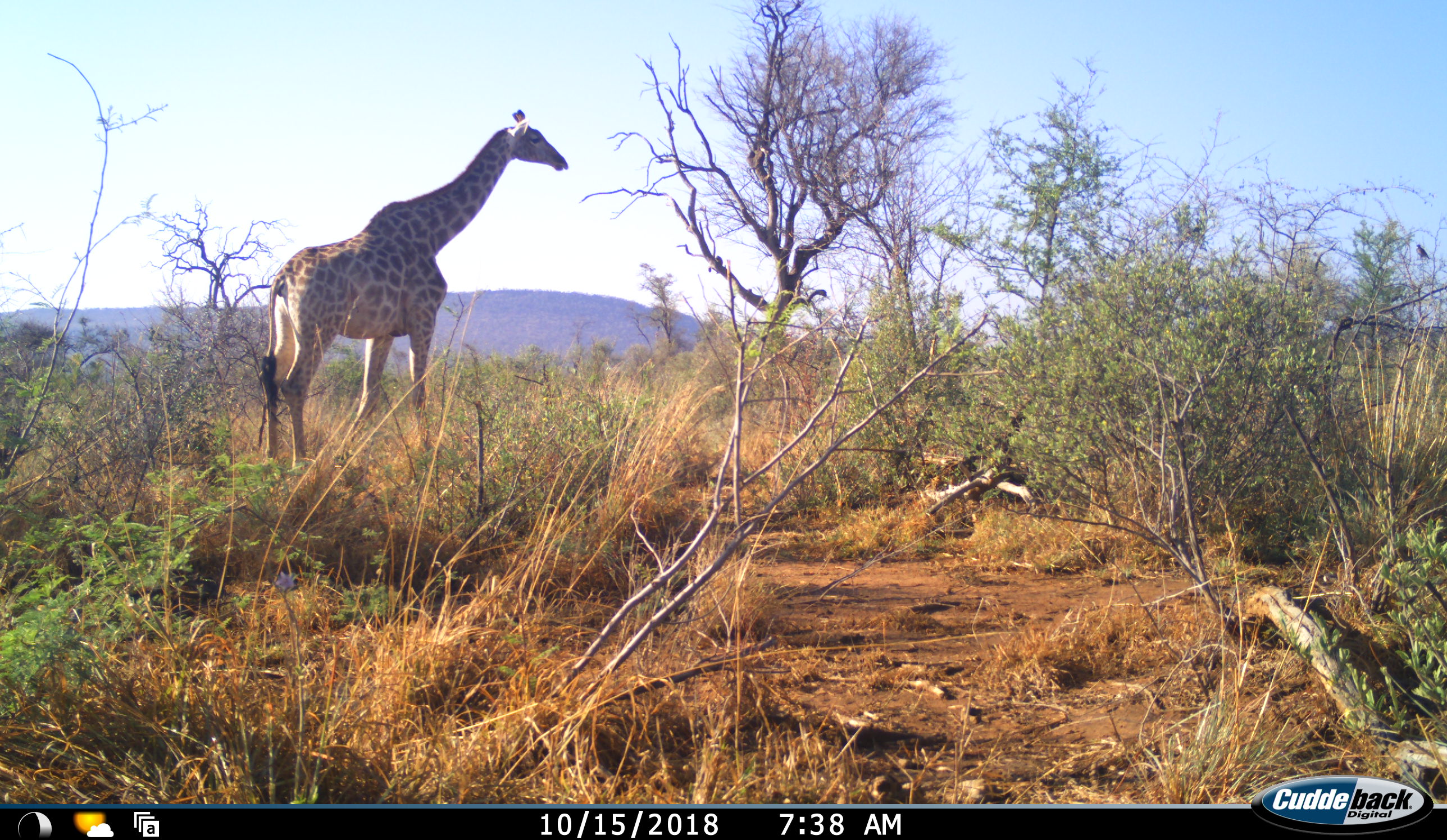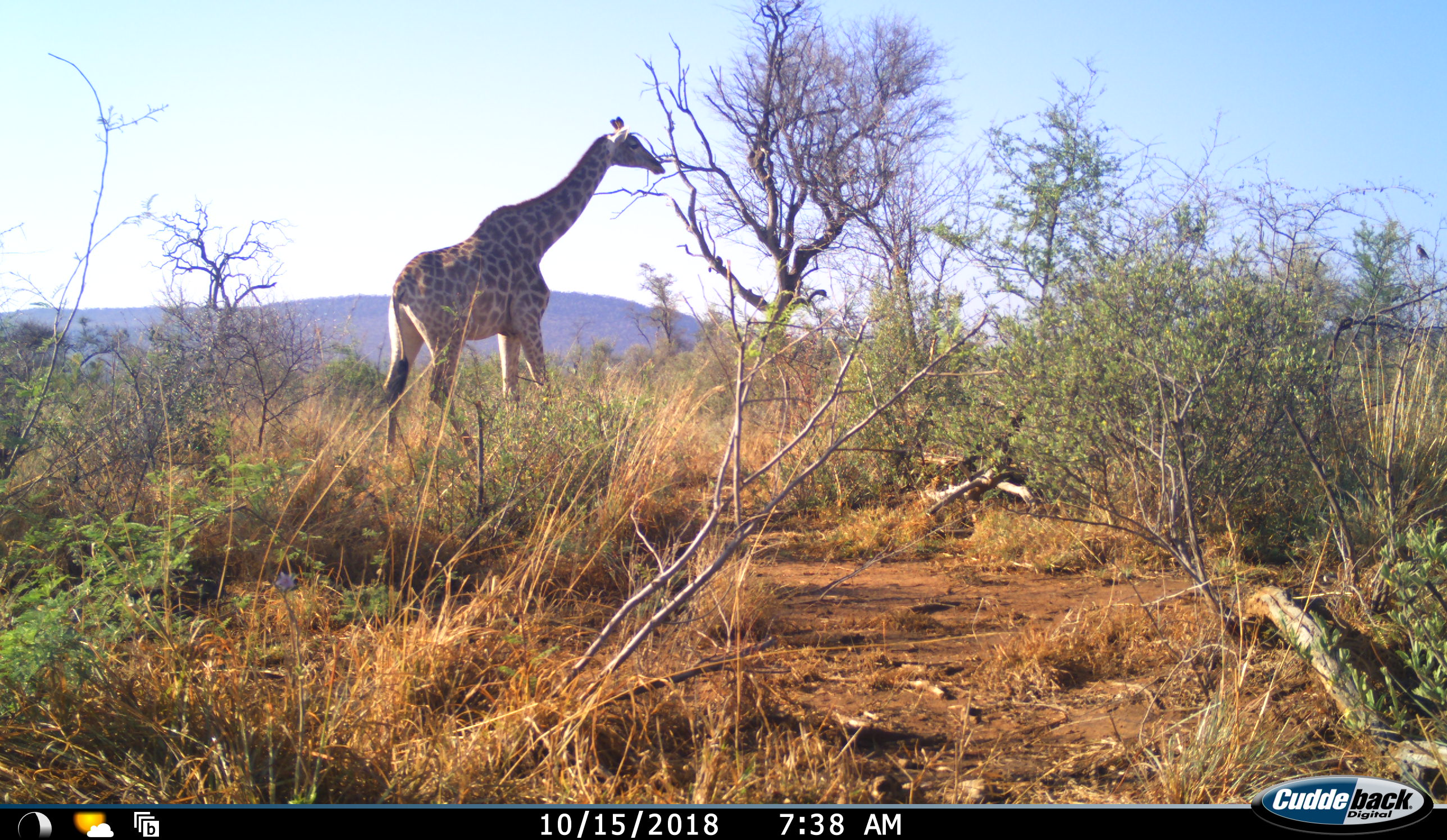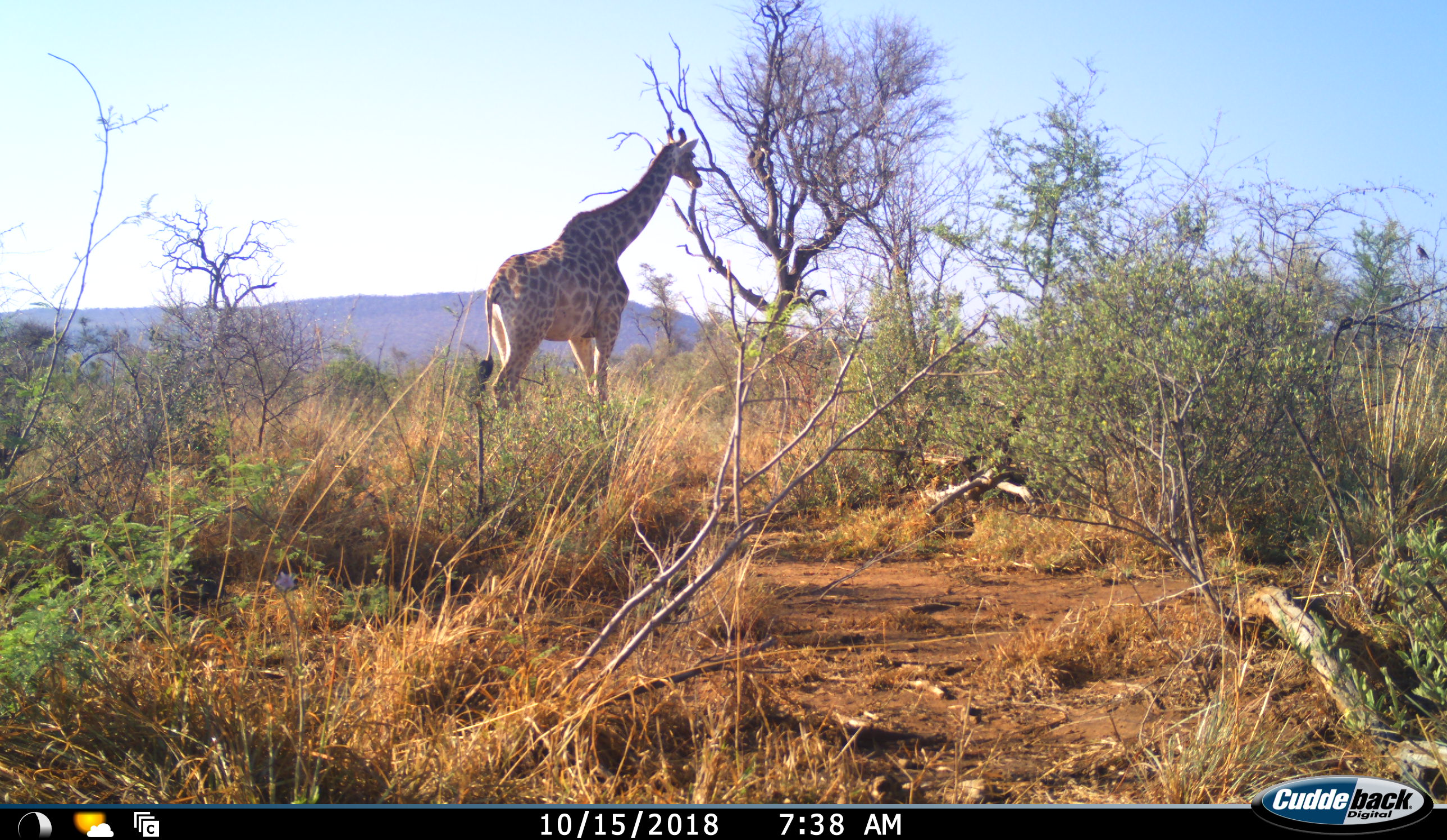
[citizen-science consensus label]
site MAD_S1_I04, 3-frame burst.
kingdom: Animalia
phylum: Chordata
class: Mammalia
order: Artiodactyla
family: Giraffidae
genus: Giraffa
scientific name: Giraffa camelopardalis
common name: giraffe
Giraffe (Giraffa camelopardalis), count 1. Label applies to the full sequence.